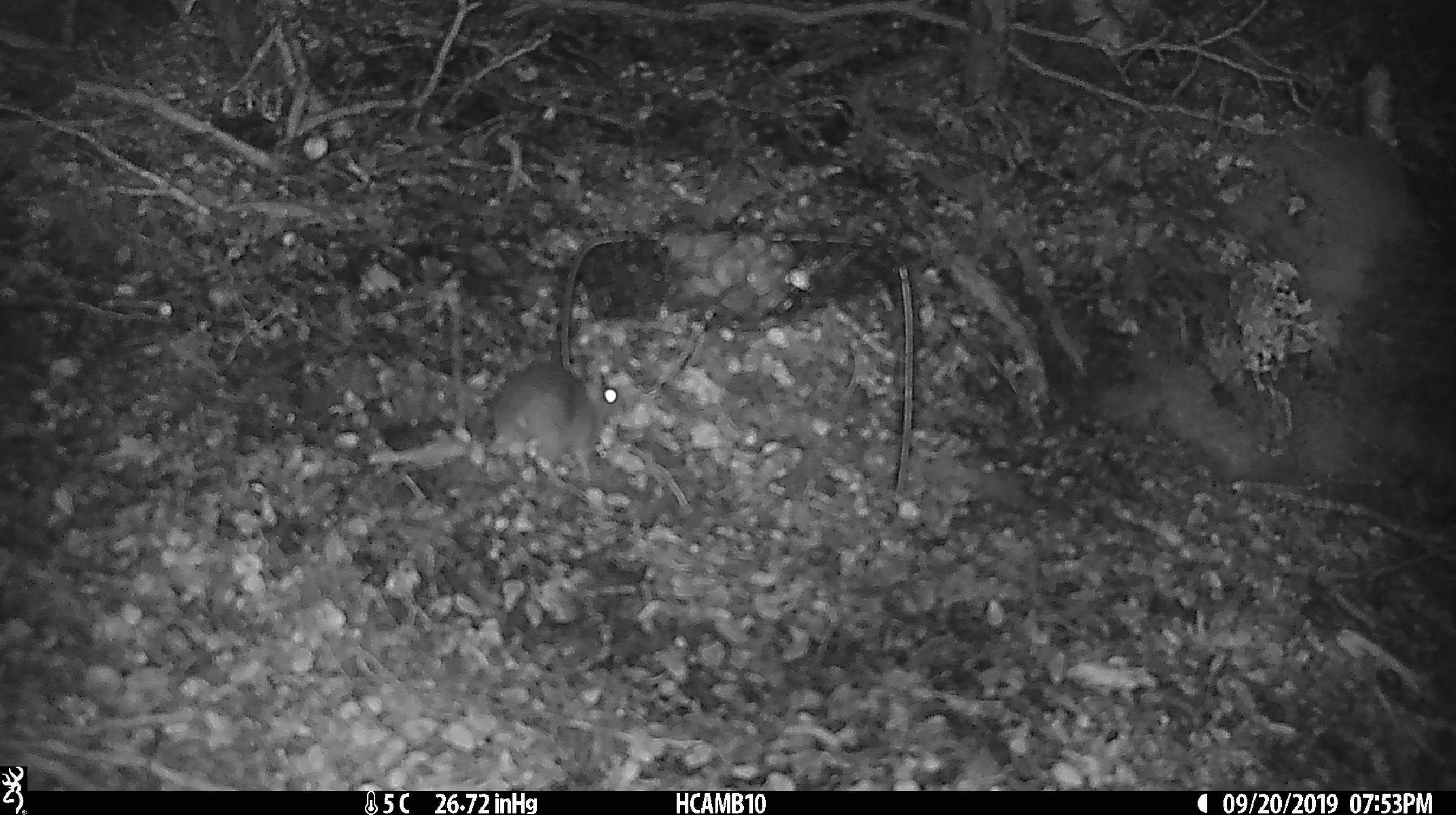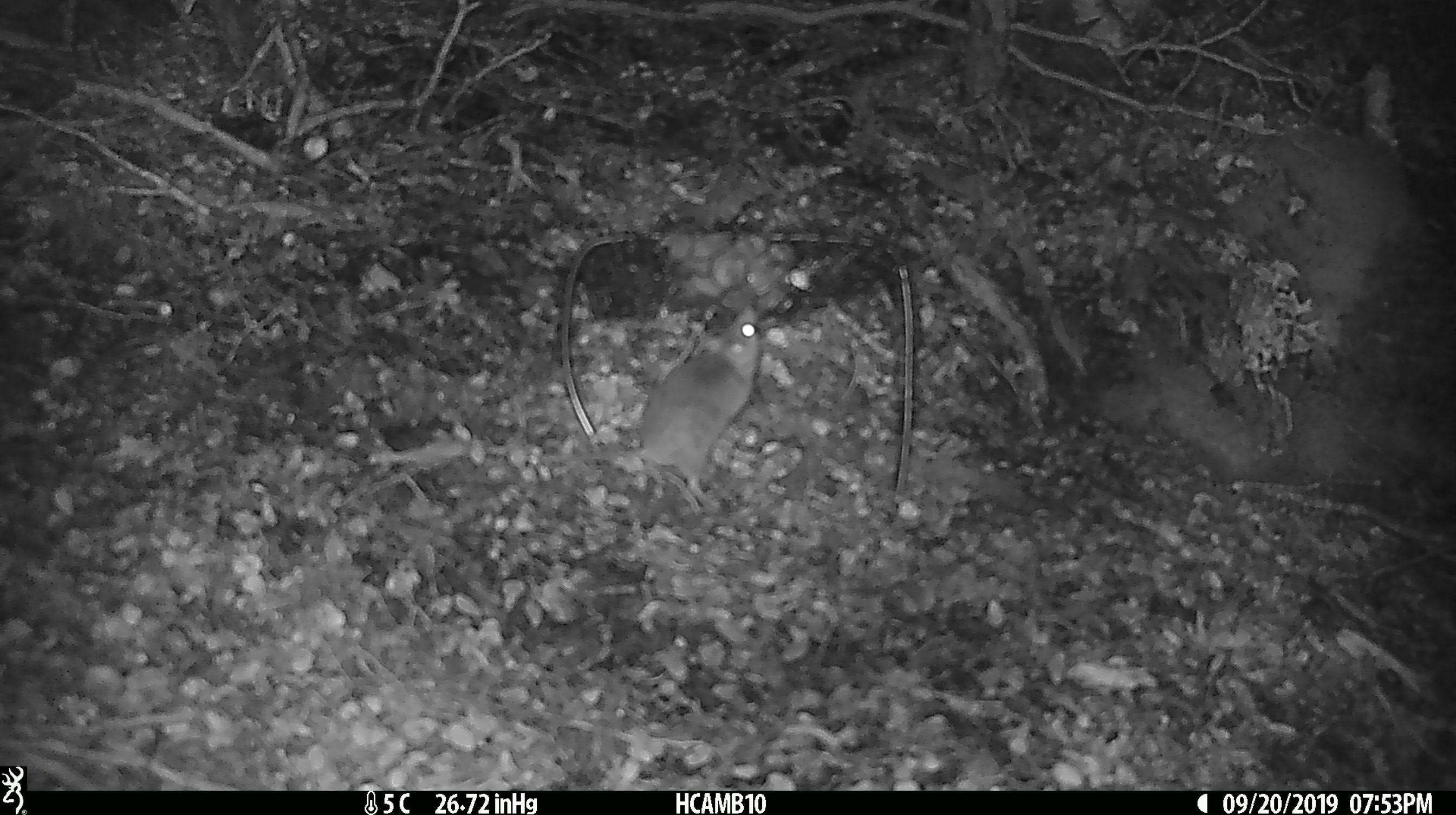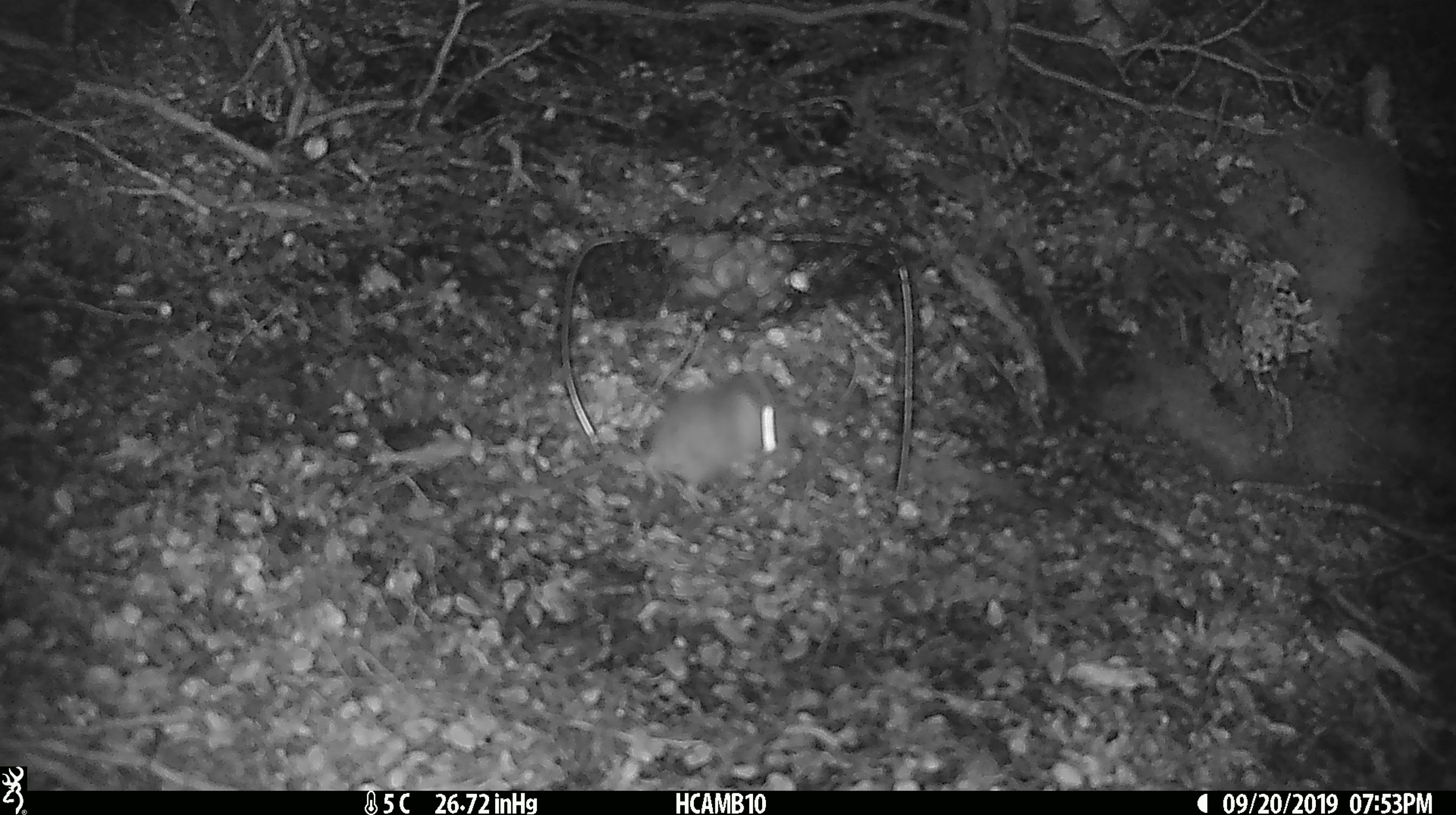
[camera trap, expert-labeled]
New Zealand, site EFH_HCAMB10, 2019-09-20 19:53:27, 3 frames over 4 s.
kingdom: Animalia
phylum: Chordata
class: Mammalia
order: Rodentia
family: Muridae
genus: Mus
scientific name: Mus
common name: mouse